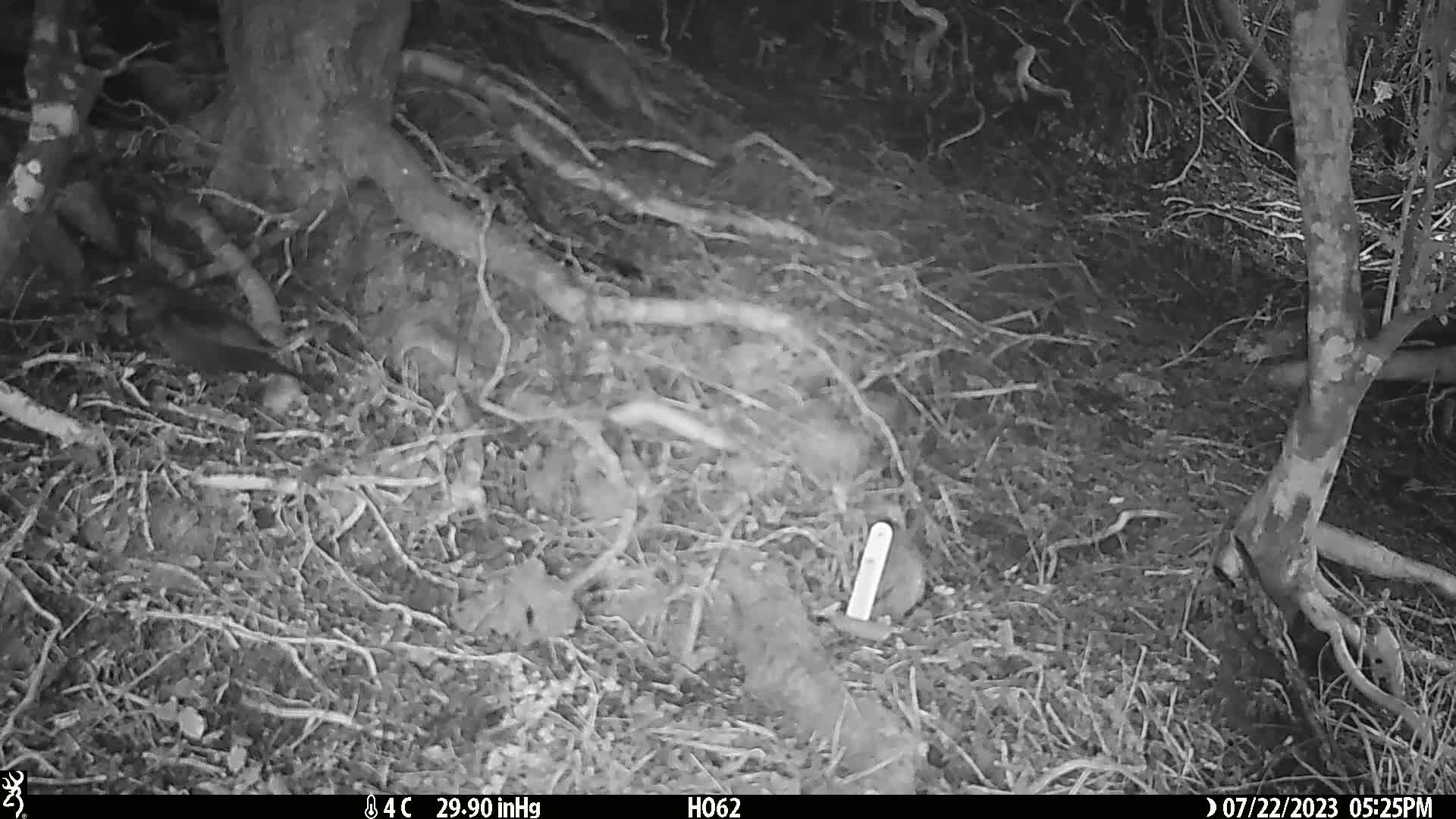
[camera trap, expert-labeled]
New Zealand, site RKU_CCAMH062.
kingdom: Animalia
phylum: Chordata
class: Aves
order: Passeriformes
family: Turdidae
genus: Turdus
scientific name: Turdus merula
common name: eurasian blackbird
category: blackbird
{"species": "blackbird (eurasian blackbird) (Turdus merula)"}